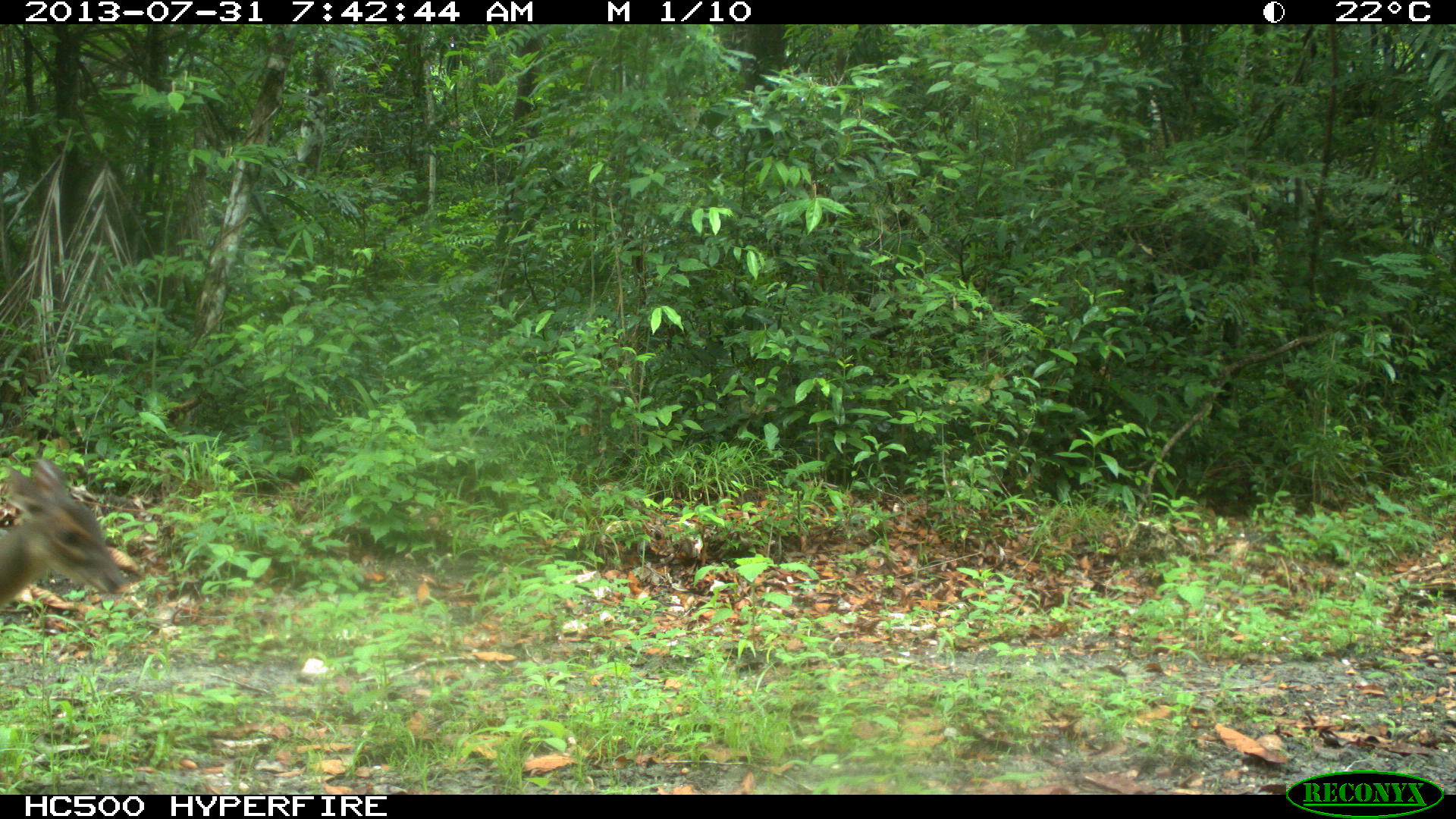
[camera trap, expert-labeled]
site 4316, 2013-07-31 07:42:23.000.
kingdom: Animalia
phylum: Chordata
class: Mammalia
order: Artiodactyla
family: Cervidae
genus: Mazama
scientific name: Mazama temama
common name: central american red brocket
Mazama temama (central american red brocket), count 1, sex female.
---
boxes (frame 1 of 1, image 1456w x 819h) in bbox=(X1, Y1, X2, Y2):
mazama temama: bbox=(0, 453, 123, 616)